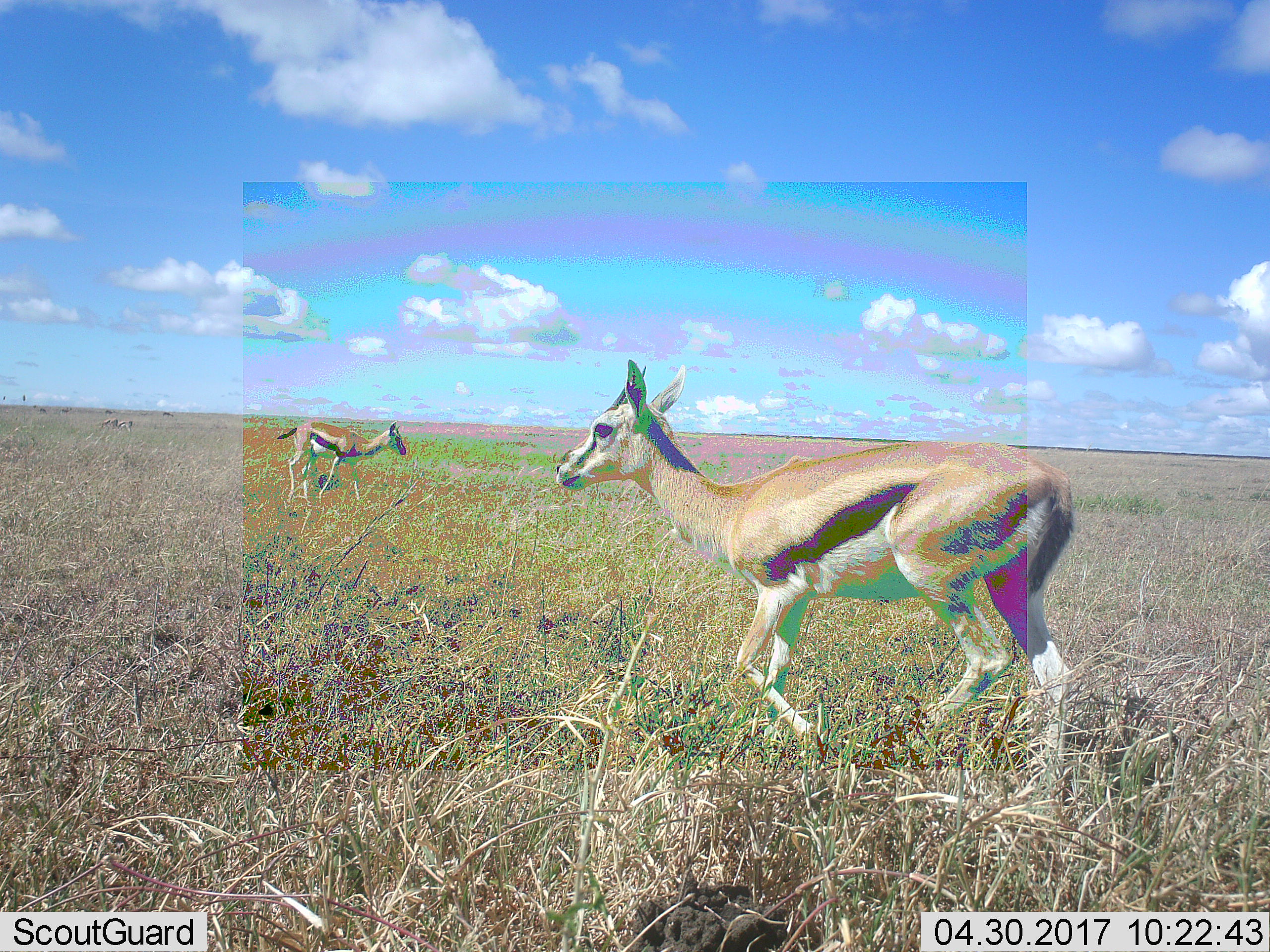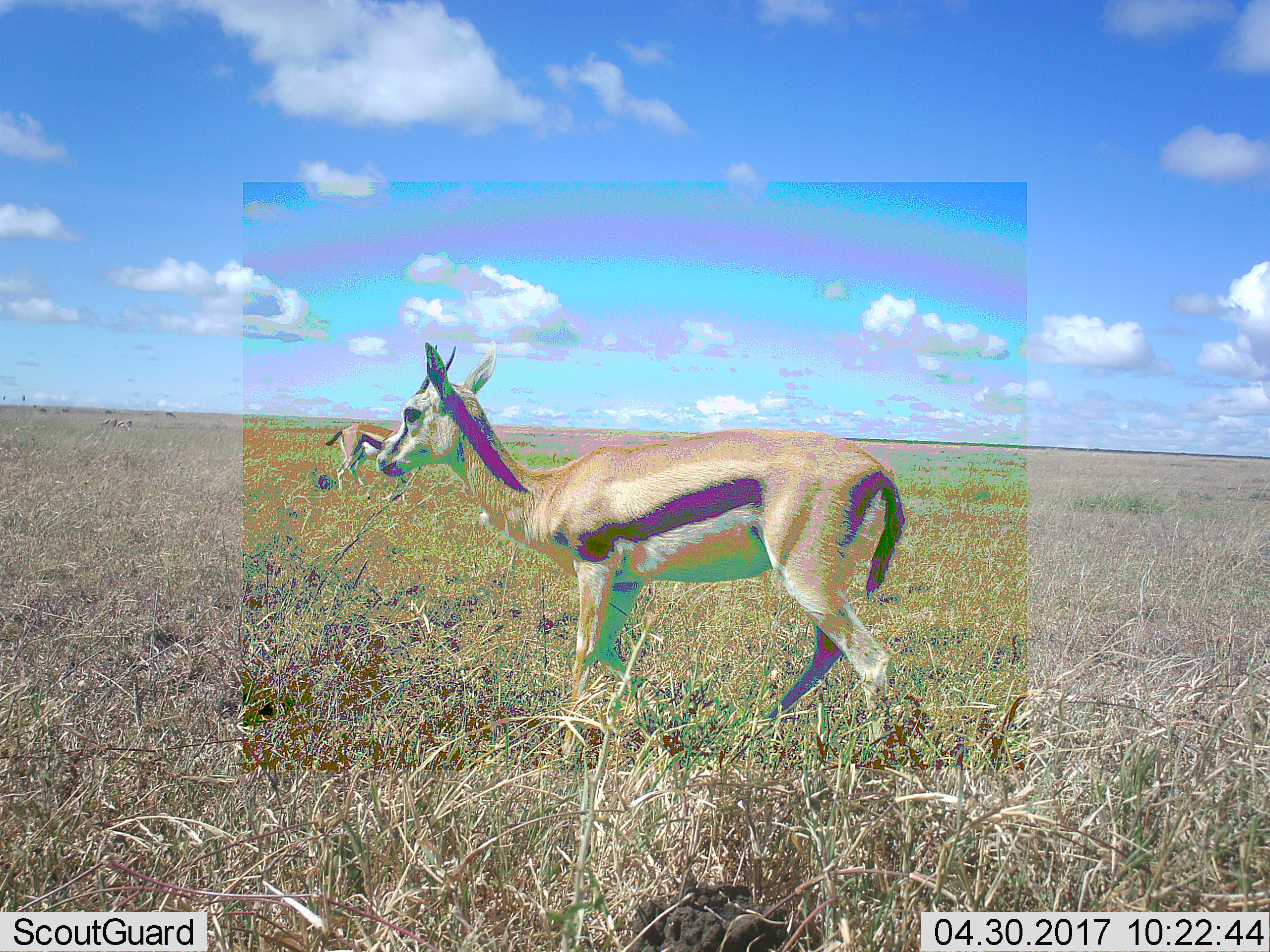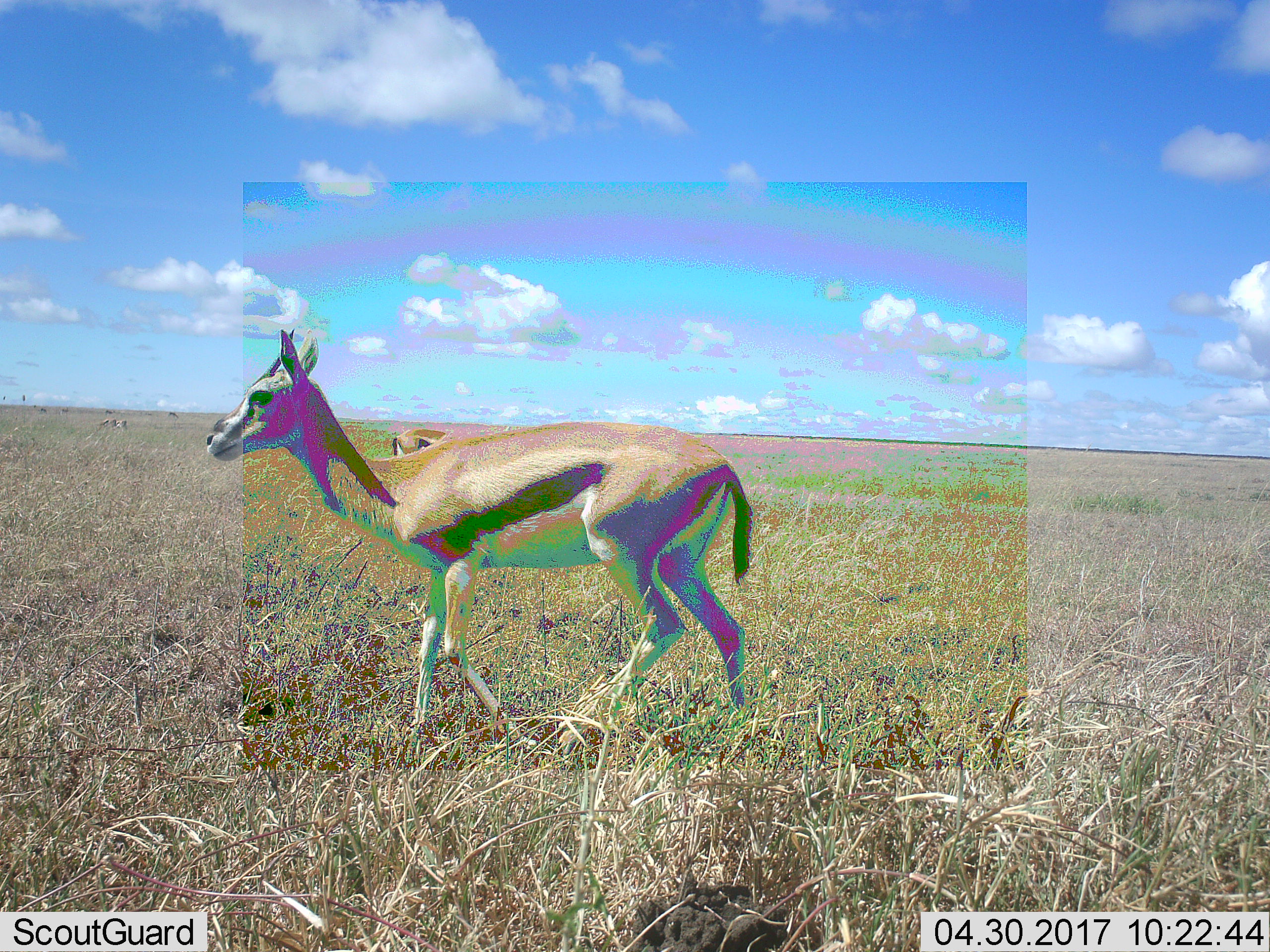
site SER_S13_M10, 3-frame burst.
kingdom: Animalia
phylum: Chordata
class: Mammalia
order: Artiodactyla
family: Bovidae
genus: Eudorcas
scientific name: Eudorcas thomsonii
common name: thomson's gazelle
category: gazellethomsons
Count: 2.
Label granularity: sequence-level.